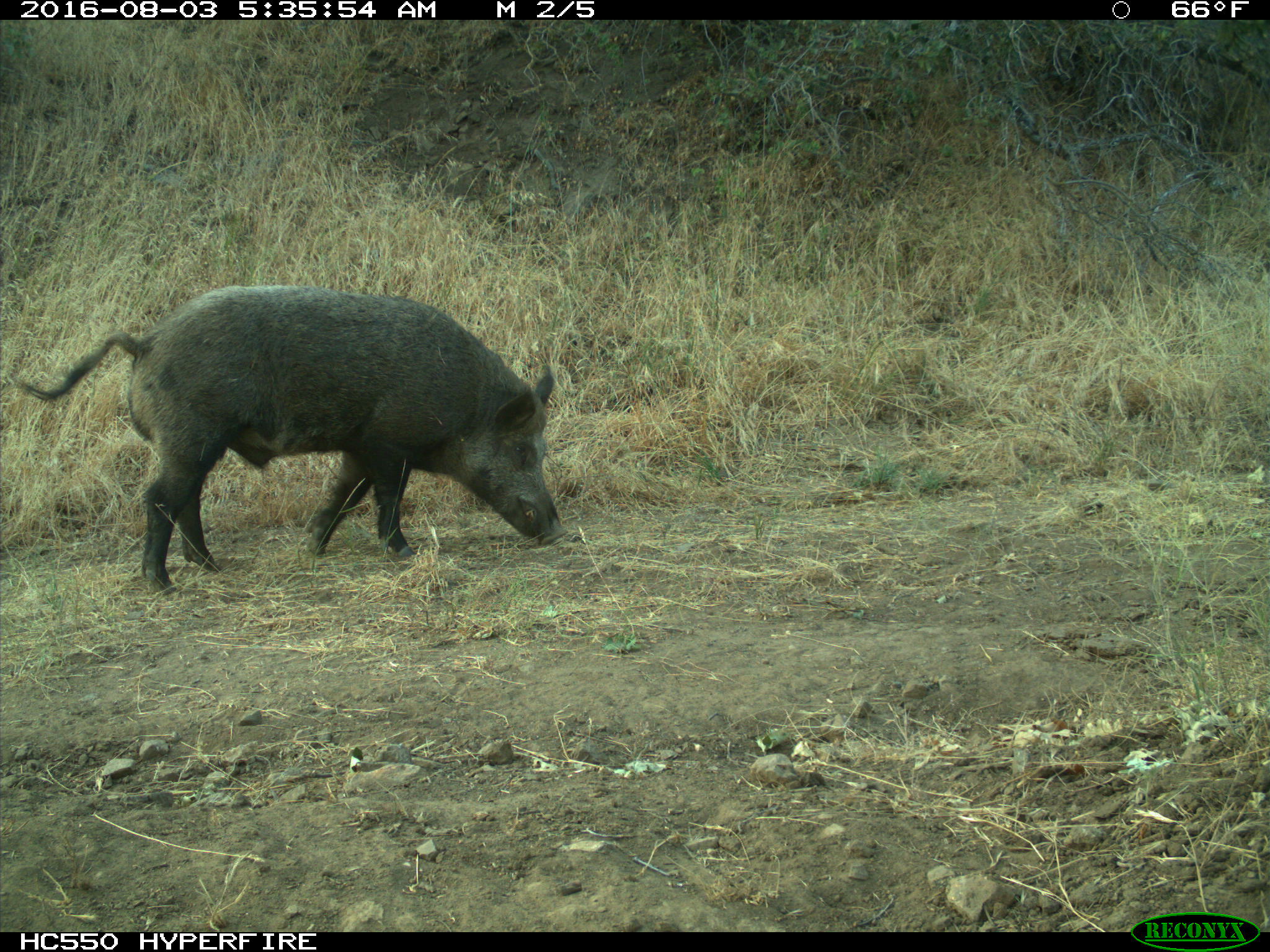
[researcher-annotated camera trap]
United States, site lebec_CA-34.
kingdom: Animalia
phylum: Chordata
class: Mammalia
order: Artiodactyla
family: Suidae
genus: Sus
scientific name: Sus scrofa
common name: wild boar